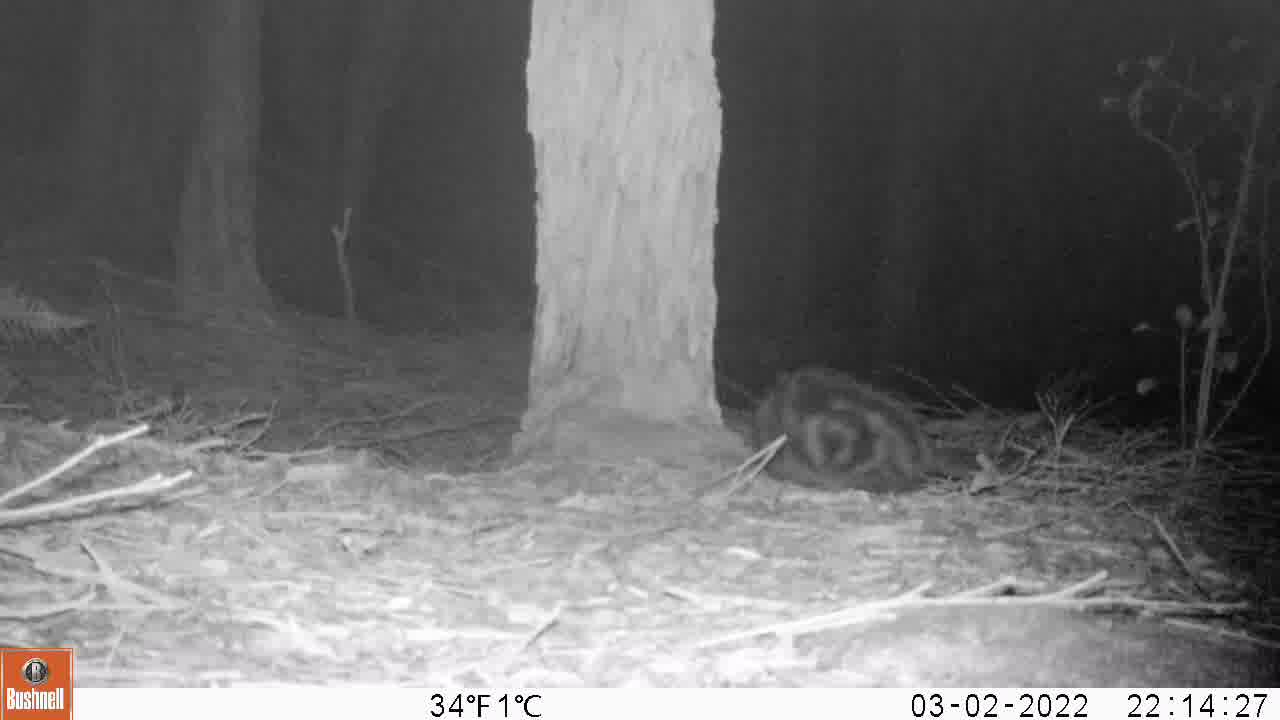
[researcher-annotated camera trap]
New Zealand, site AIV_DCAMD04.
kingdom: Animalia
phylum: Chordata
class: Mammalia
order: Carnivora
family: Felidae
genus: Felis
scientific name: Felis catus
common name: domestic cat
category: cat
Cat (domestic cat) (Felis catus).